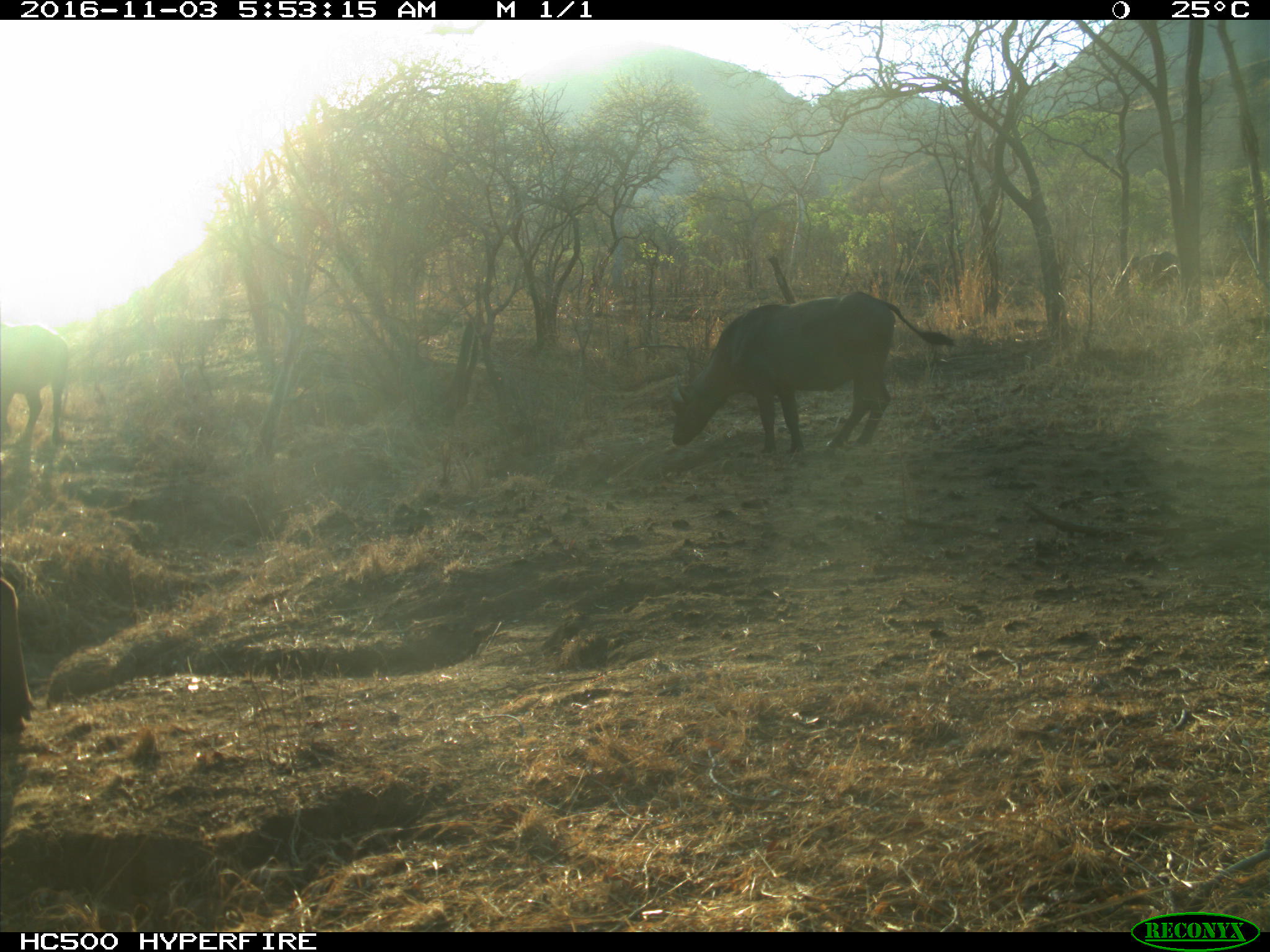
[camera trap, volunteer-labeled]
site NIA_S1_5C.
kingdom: Animalia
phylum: Chordata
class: Mammalia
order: Artiodactyla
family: Bovidae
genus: Syncerus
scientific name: Syncerus caffer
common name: african buffalo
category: buffalo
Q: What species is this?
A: Buffalo (african buffalo) (Syncerus caffer).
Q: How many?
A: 3.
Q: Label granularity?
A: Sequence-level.